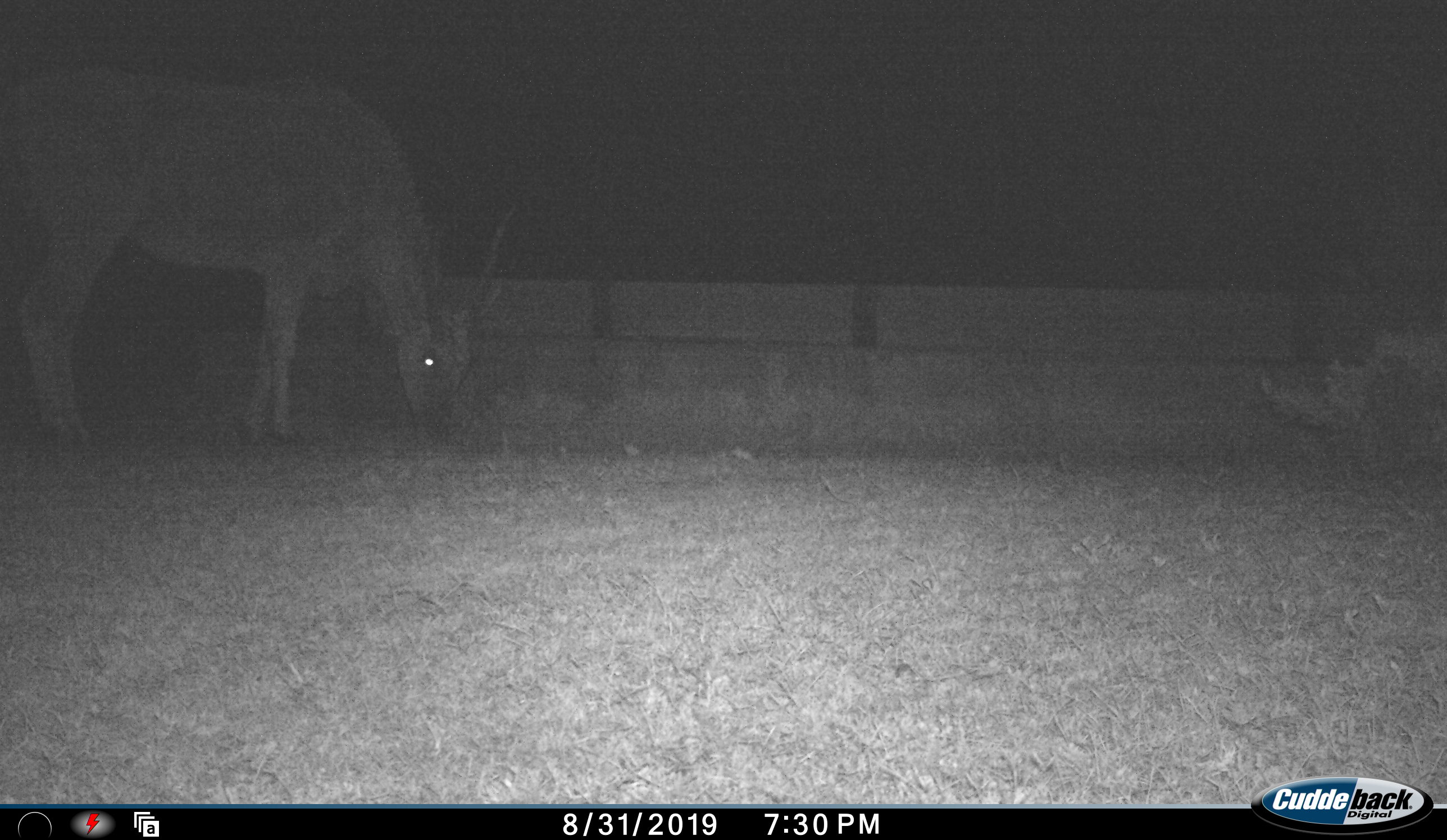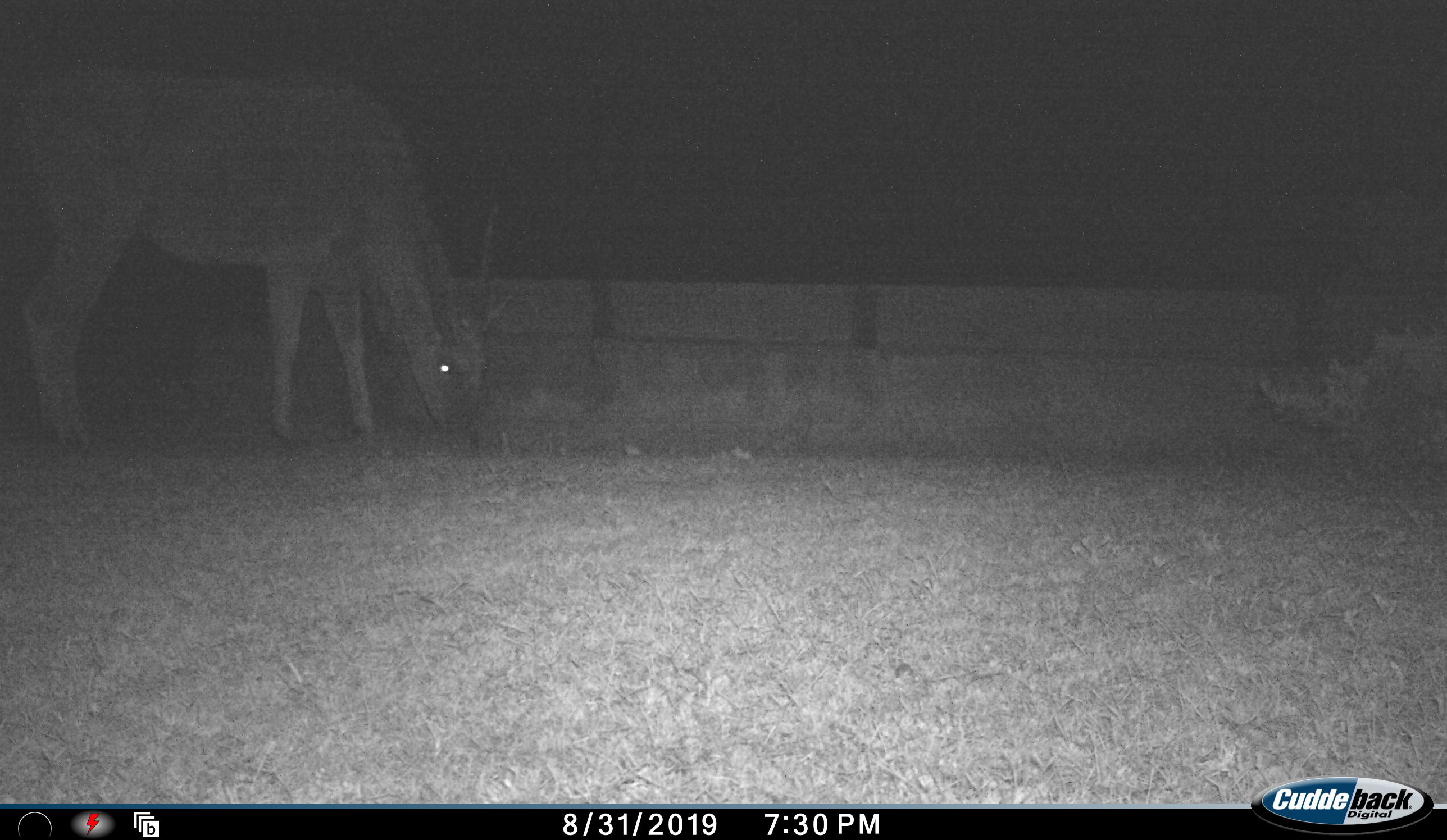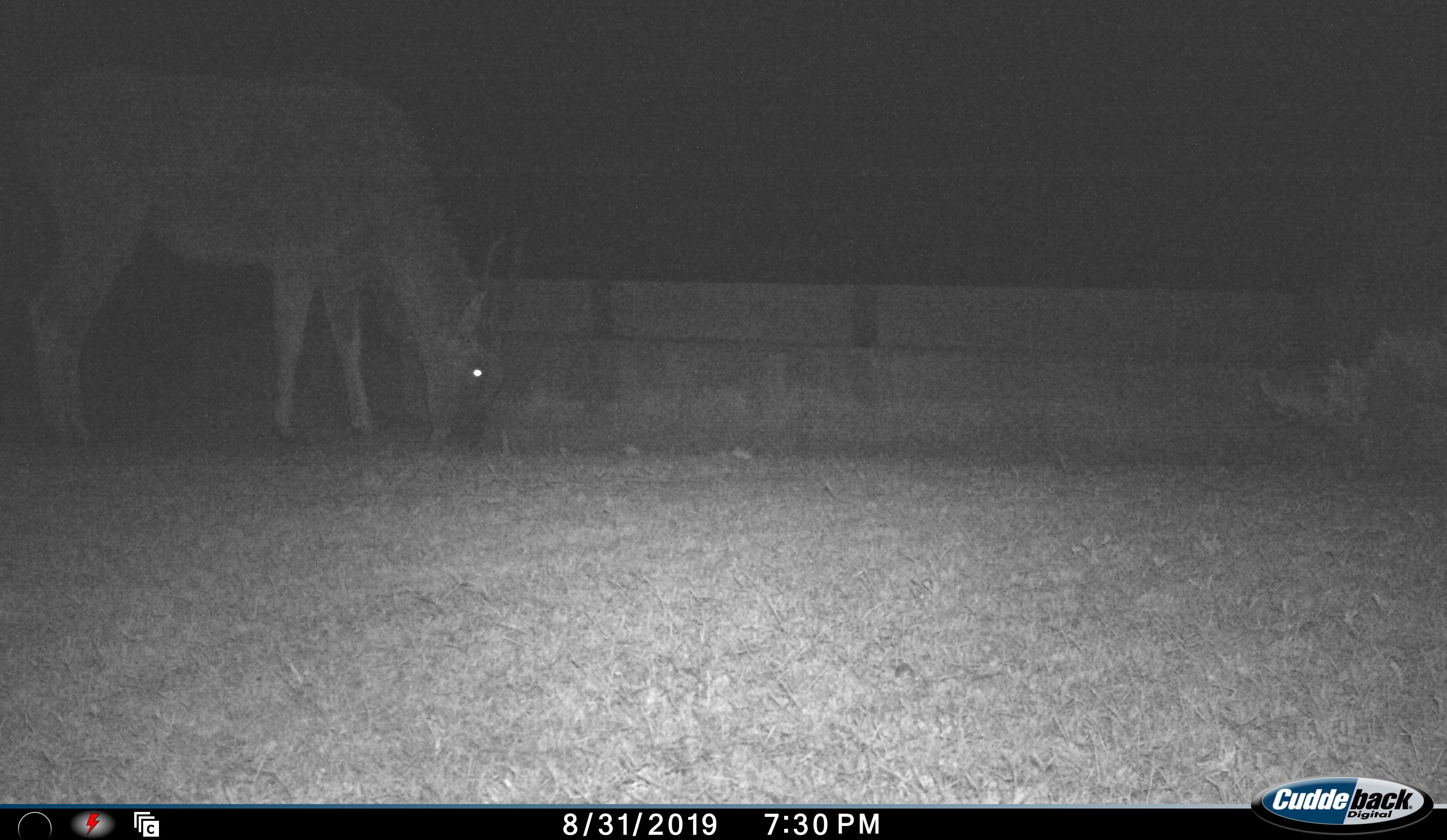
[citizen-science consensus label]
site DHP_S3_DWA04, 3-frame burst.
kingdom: Animalia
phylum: Chordata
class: Mammalia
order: Artiodactyla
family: Bovidae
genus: Tragelaphus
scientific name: Tragelaphus oryx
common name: eland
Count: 1.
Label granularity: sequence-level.